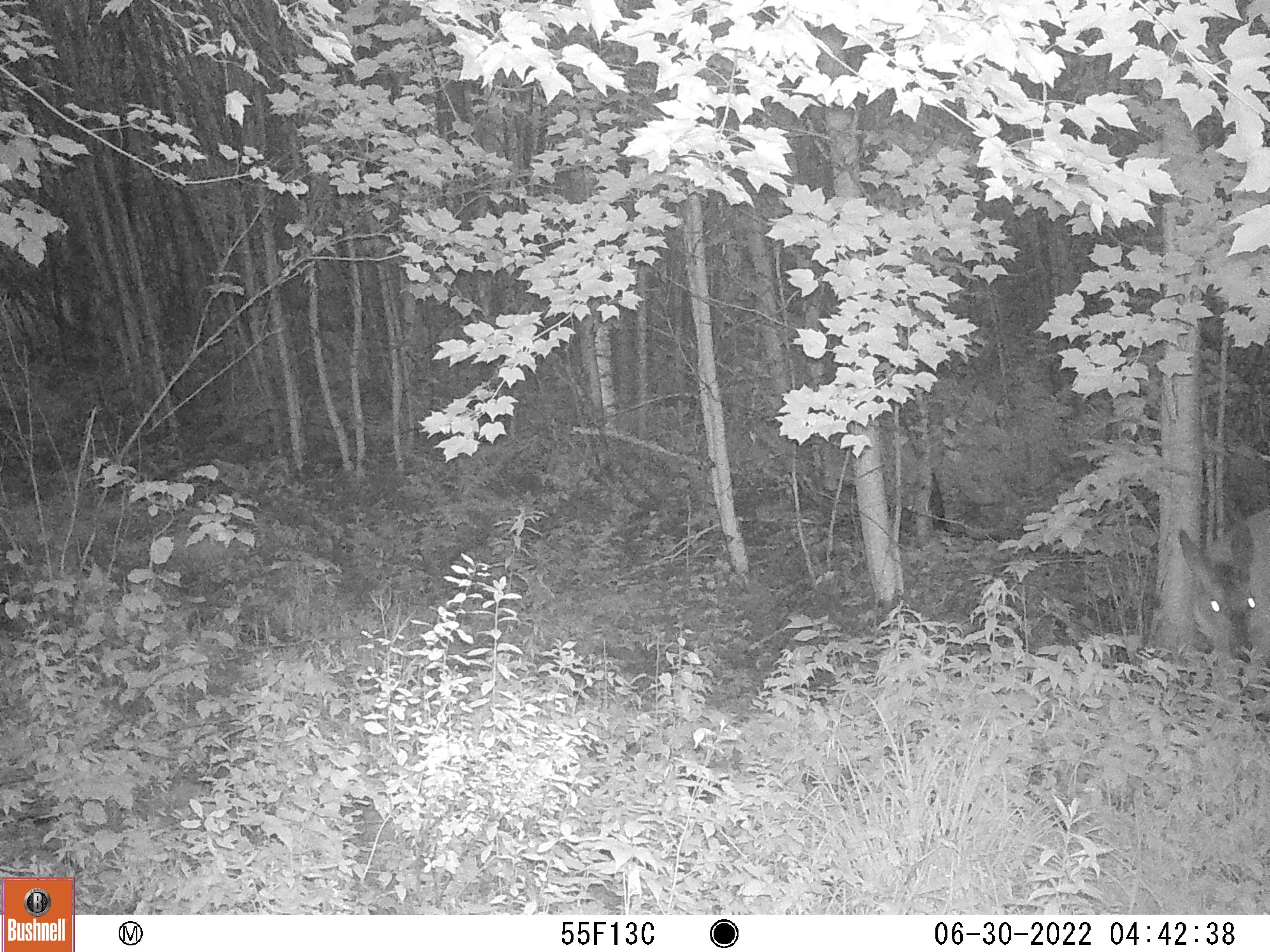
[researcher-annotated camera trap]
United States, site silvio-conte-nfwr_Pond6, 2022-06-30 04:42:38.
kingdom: Animalia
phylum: Chordata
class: Mammalia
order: Artiodactyla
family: Cervidae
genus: Odocoileus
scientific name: Odocoileus virginianus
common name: white-tailed deer